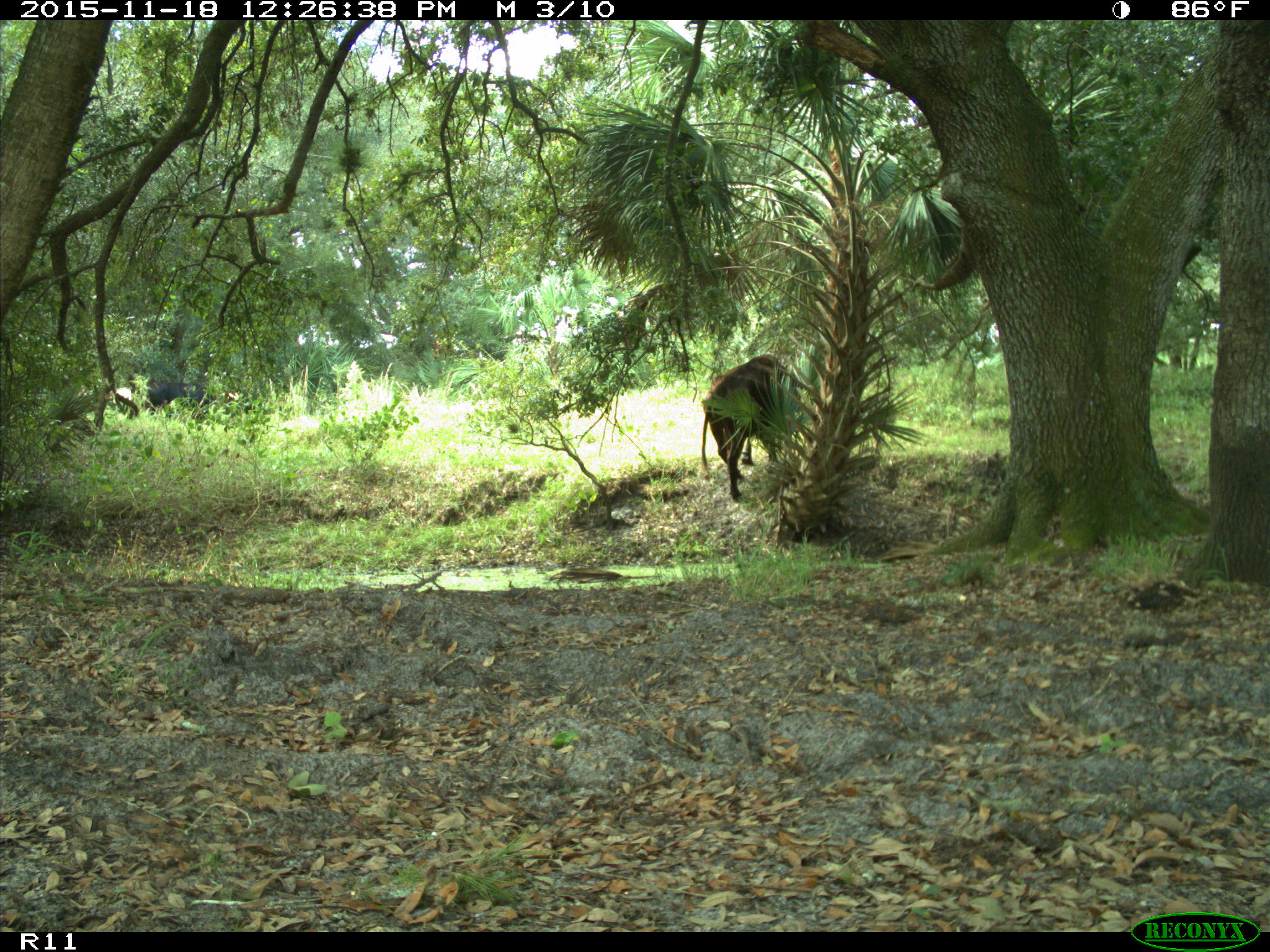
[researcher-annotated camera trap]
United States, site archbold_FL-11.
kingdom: Animalia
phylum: Chordata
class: Mammalia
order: Artiodactyla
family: Bovidae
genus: Bos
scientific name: Bos taurus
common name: domestic cow